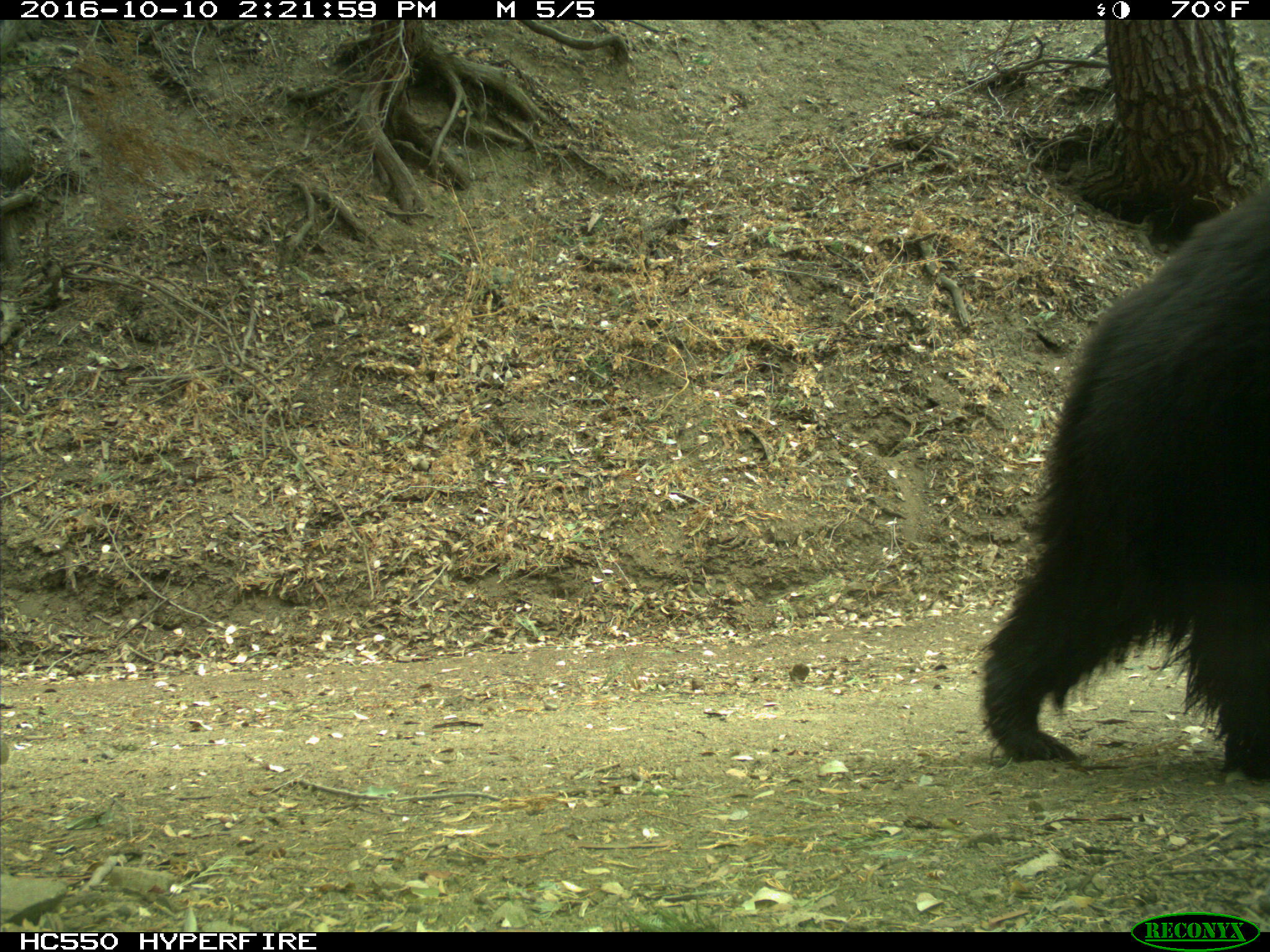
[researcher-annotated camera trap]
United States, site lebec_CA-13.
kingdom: Animalia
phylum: Chordata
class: Mammalia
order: Carnivora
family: Ursidae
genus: Ursus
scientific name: Ursus americanus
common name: american black bear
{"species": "Ursus americanus (american black bear)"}